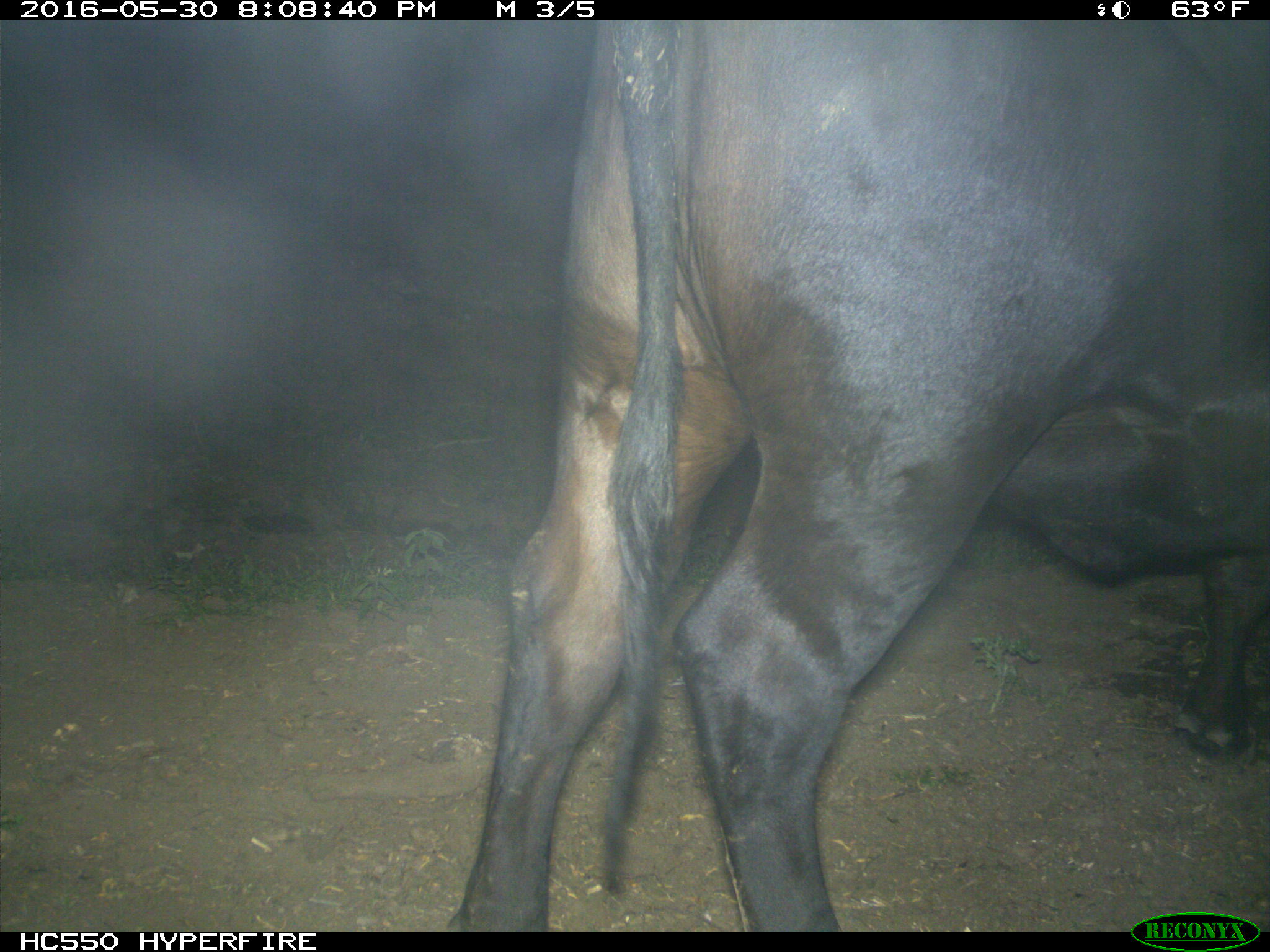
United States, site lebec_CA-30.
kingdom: Animalia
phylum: Chordata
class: Mammalia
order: Artiodactyla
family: Bovidae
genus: Bos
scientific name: Bos taurus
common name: domestic cow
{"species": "Bos taurus (domestic cow)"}